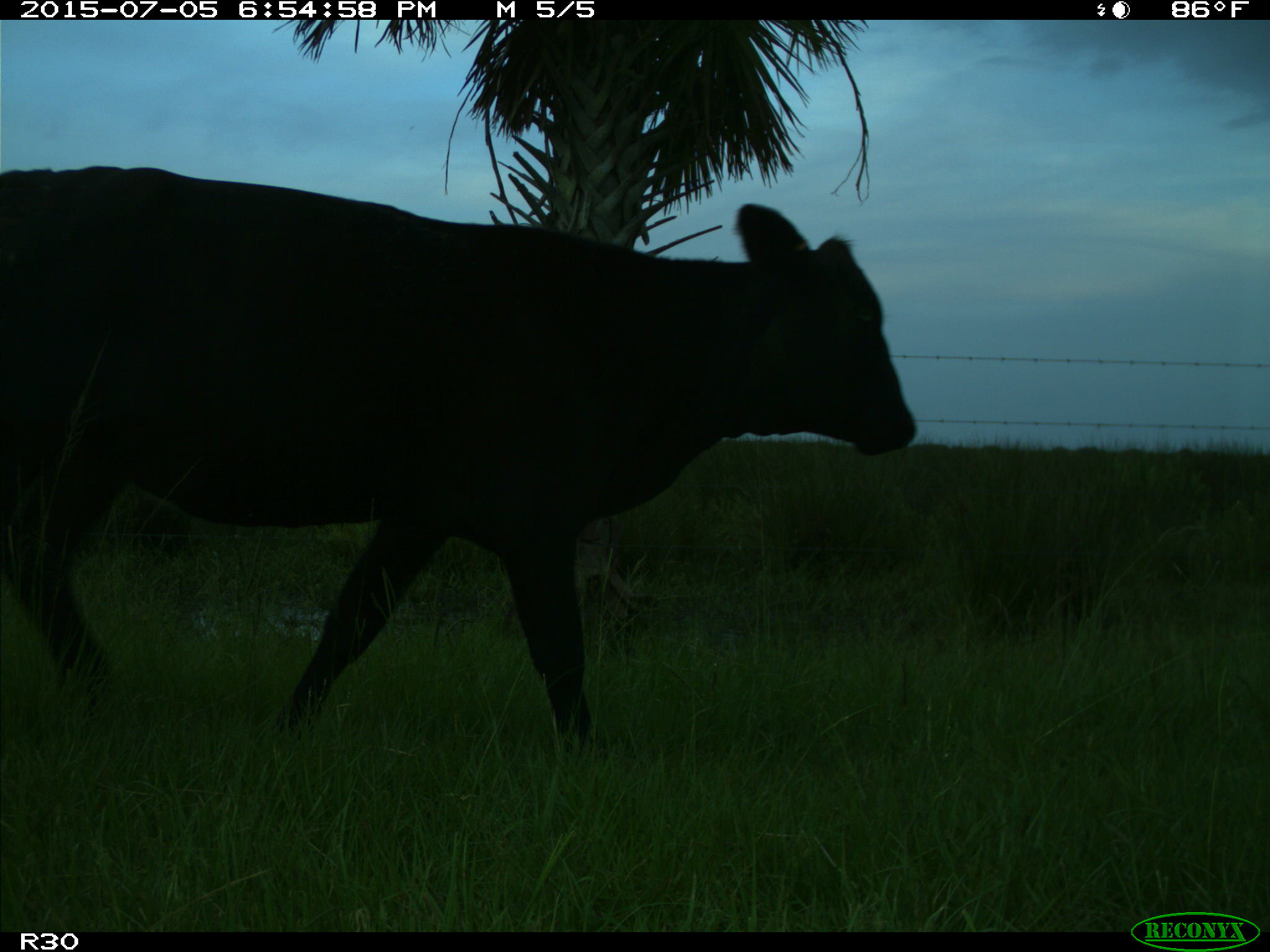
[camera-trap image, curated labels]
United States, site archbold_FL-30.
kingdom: Animalia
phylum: Chordata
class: Mammalia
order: Artiodactyla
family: Bovidae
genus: Bos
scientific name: Bos taurus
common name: domestic cow